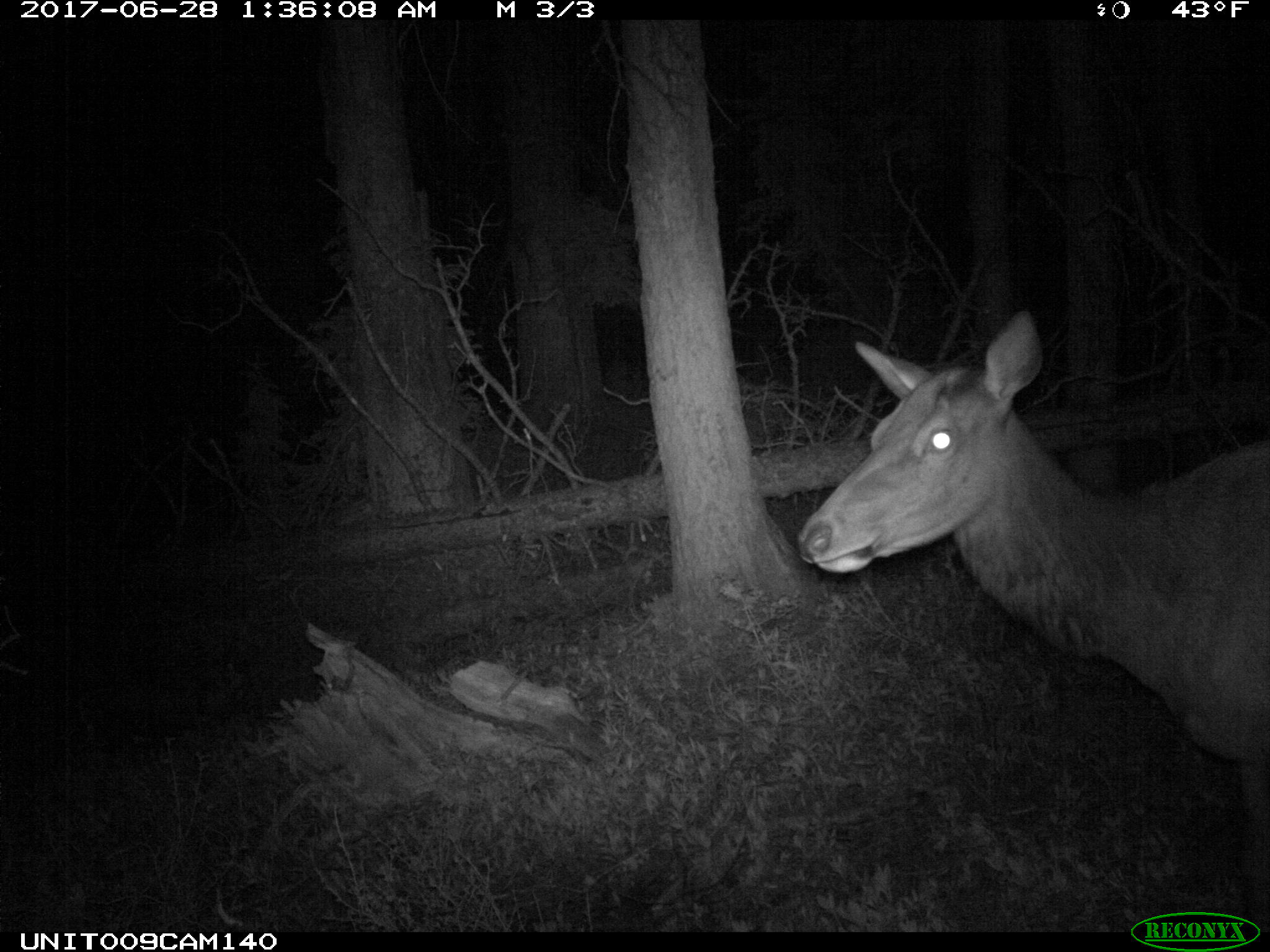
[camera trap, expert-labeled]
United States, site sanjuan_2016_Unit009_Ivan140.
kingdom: Animalia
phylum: Chordata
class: Mammalia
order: Artiodactyla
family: Cervidae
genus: Cervus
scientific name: Cervus elaphus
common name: red deer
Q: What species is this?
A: Cervus elaphus (red deer).